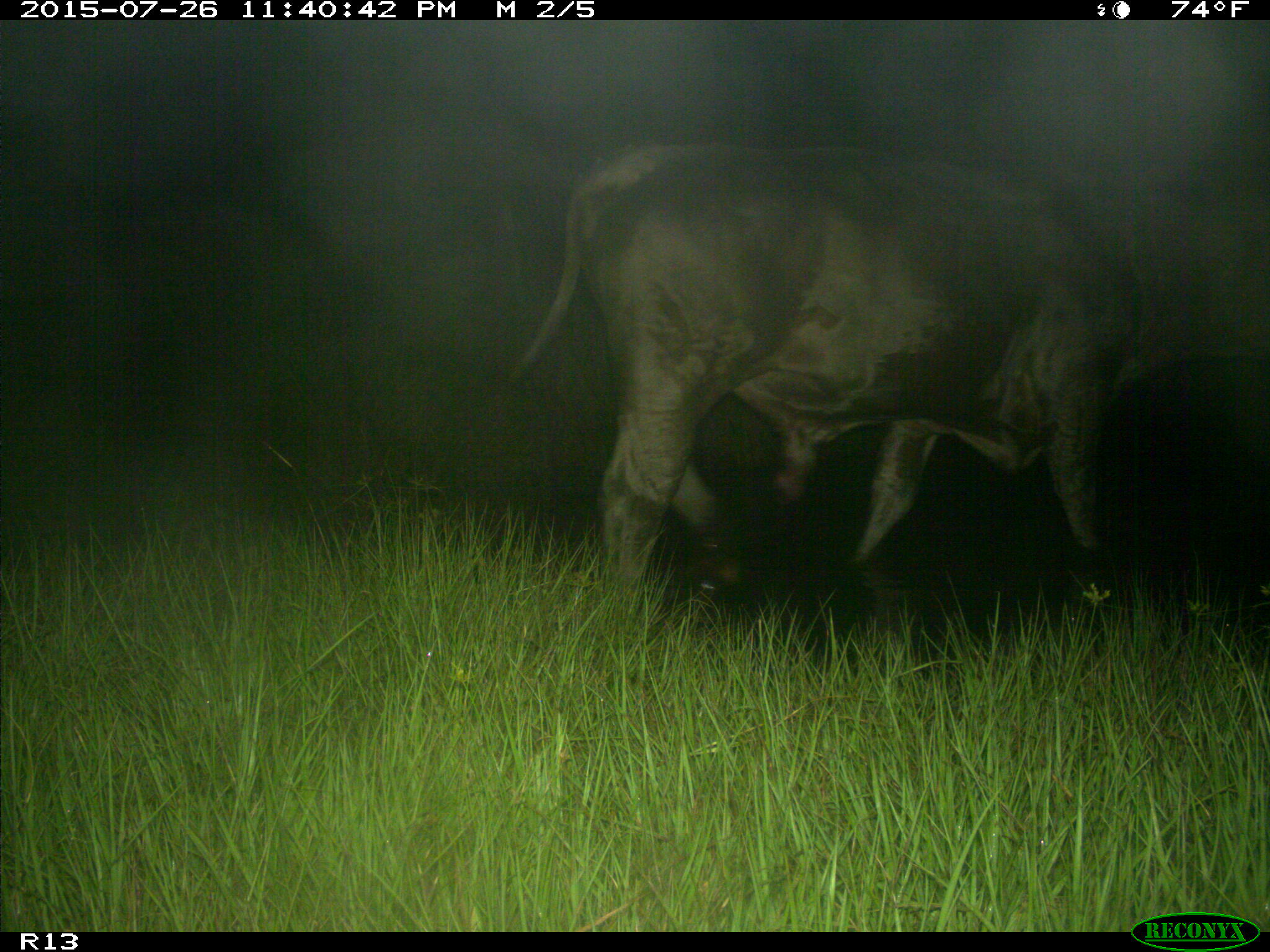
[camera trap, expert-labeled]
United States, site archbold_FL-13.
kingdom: Animalia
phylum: Chordata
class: Mammalia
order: Artiodactyla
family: Bovidae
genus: Bos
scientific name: Bos taurus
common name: domestic cow